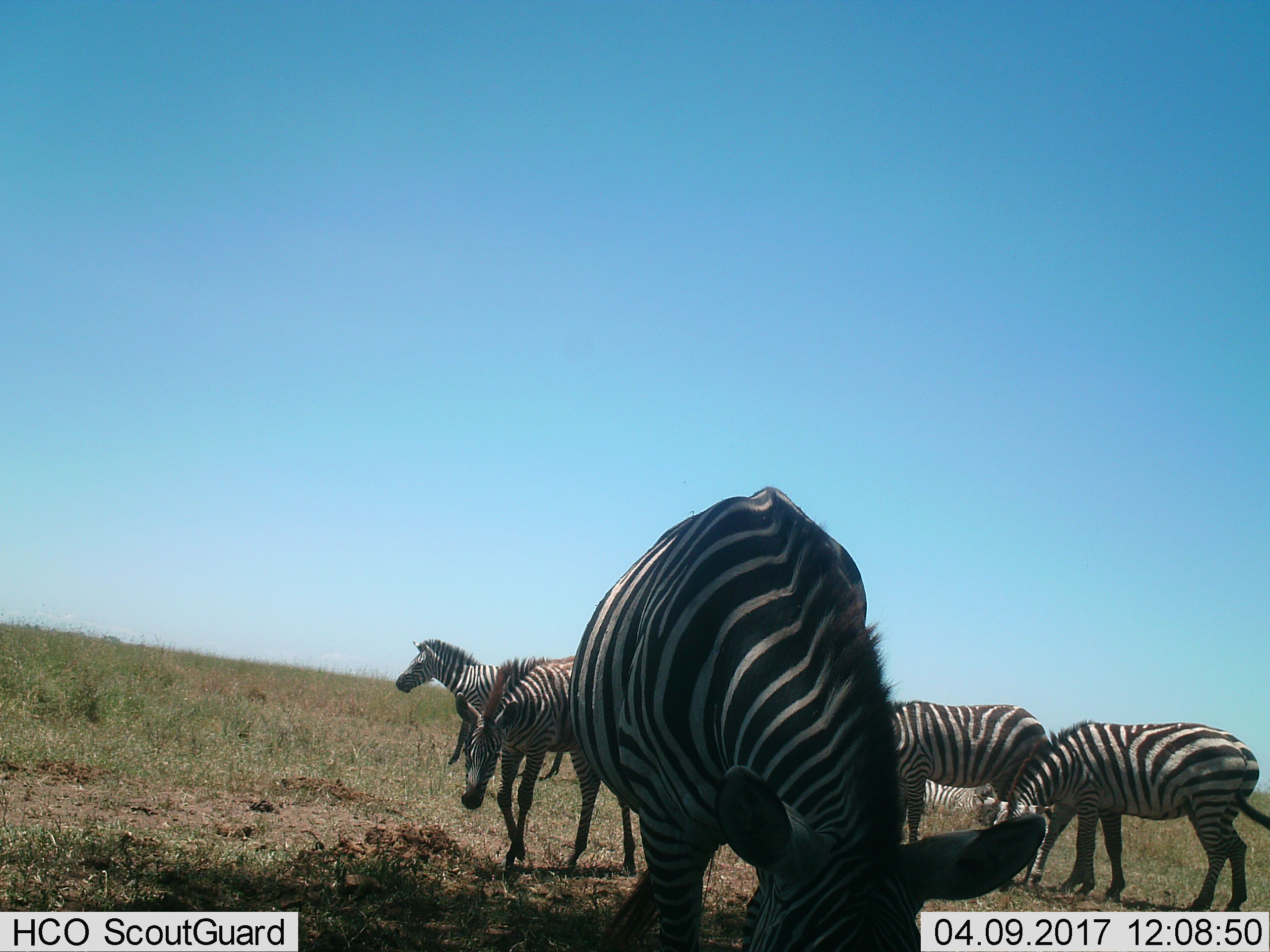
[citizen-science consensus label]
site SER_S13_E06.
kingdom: Animalia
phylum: Chordata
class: Mammalia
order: Perissodactyla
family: Equidae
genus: Equus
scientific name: Equus quagga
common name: plains zebra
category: zebraplains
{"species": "zebraplains (plains zebra) (Equus quagga)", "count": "6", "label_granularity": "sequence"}